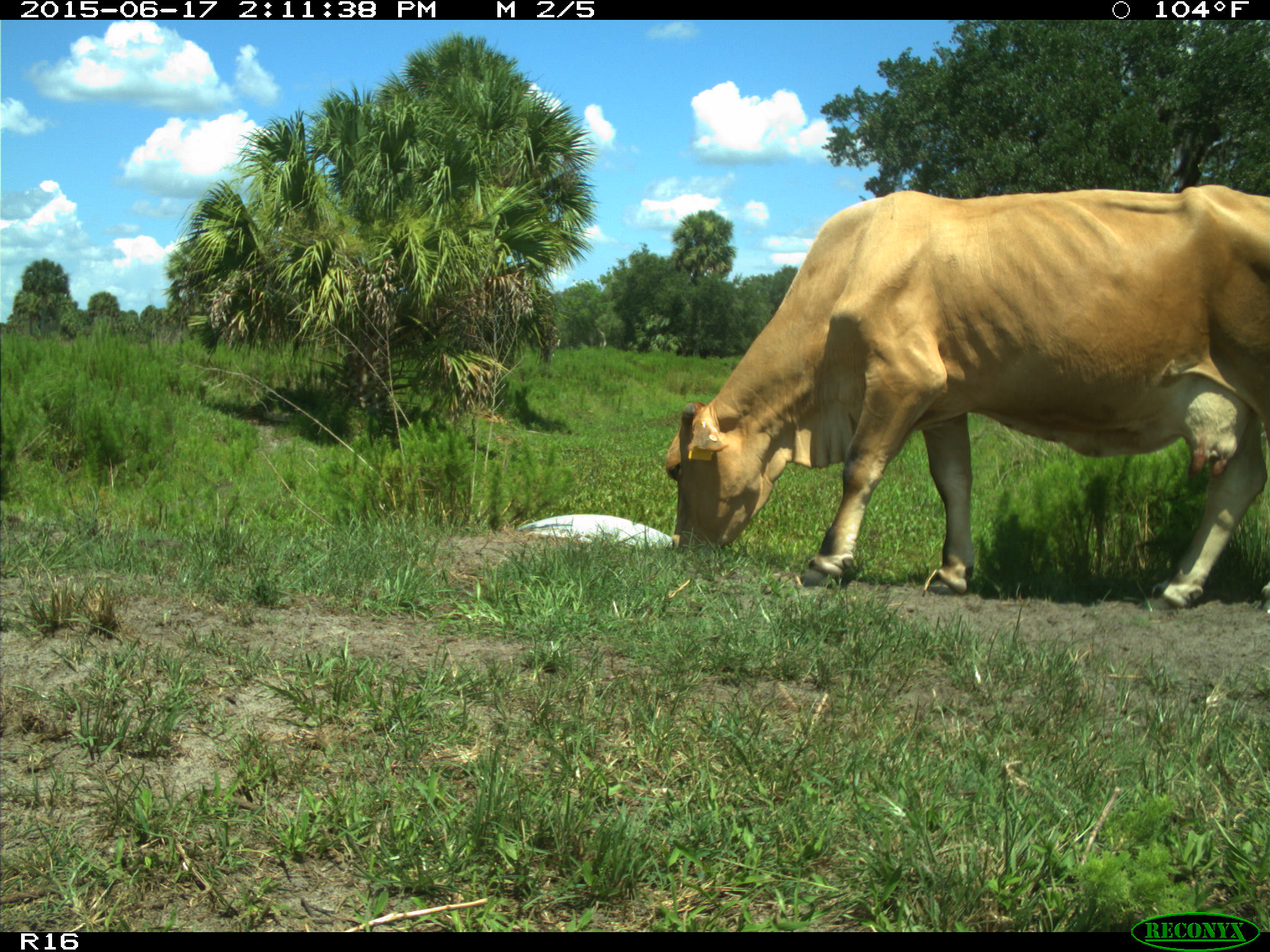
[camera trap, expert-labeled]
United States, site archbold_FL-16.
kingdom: Animalia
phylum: Chordata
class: Mammalia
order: Artiodactyla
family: Bovidae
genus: Bos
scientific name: Bos taurus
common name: domestic cow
Bos taurus (domestic cow).